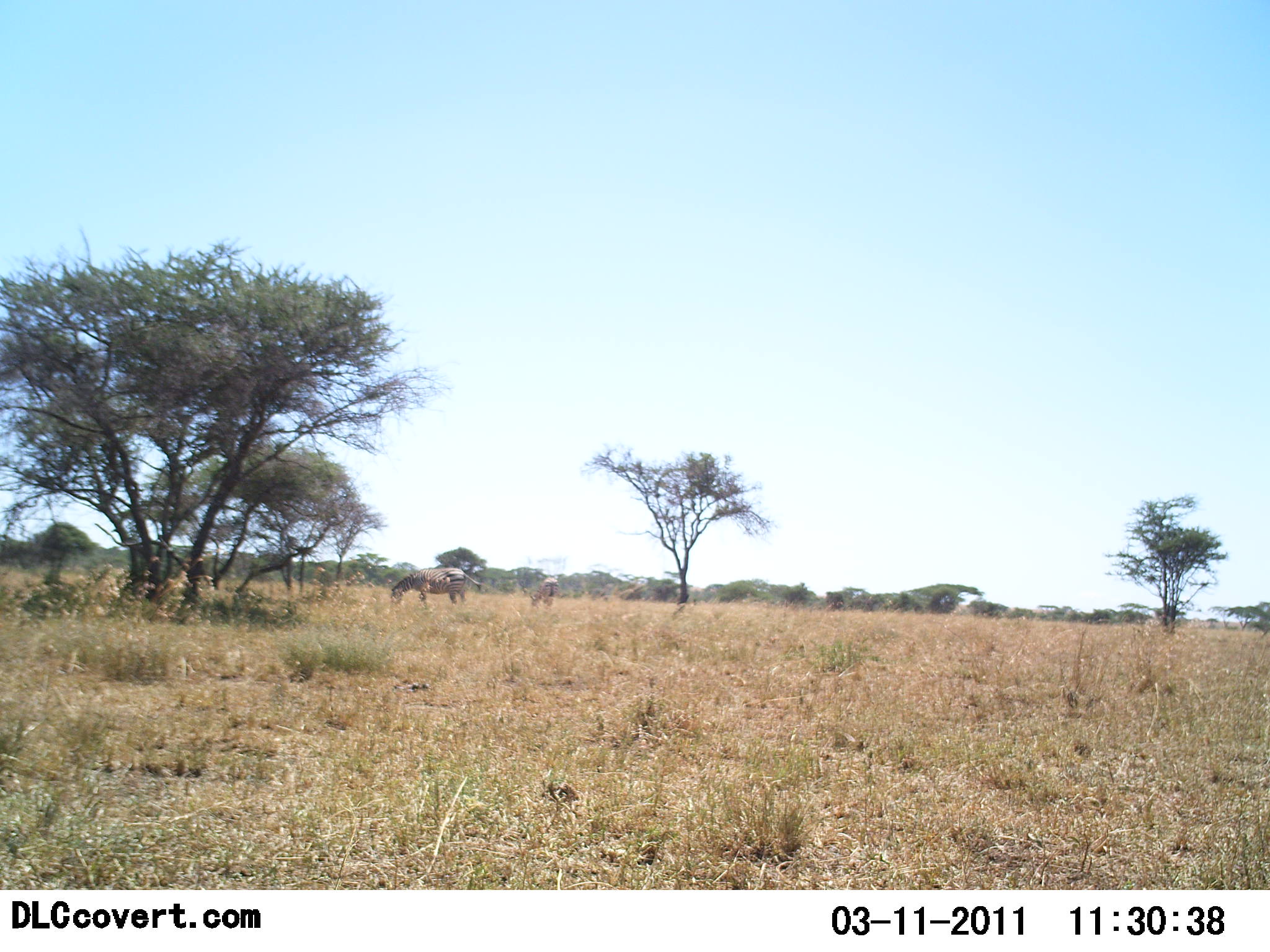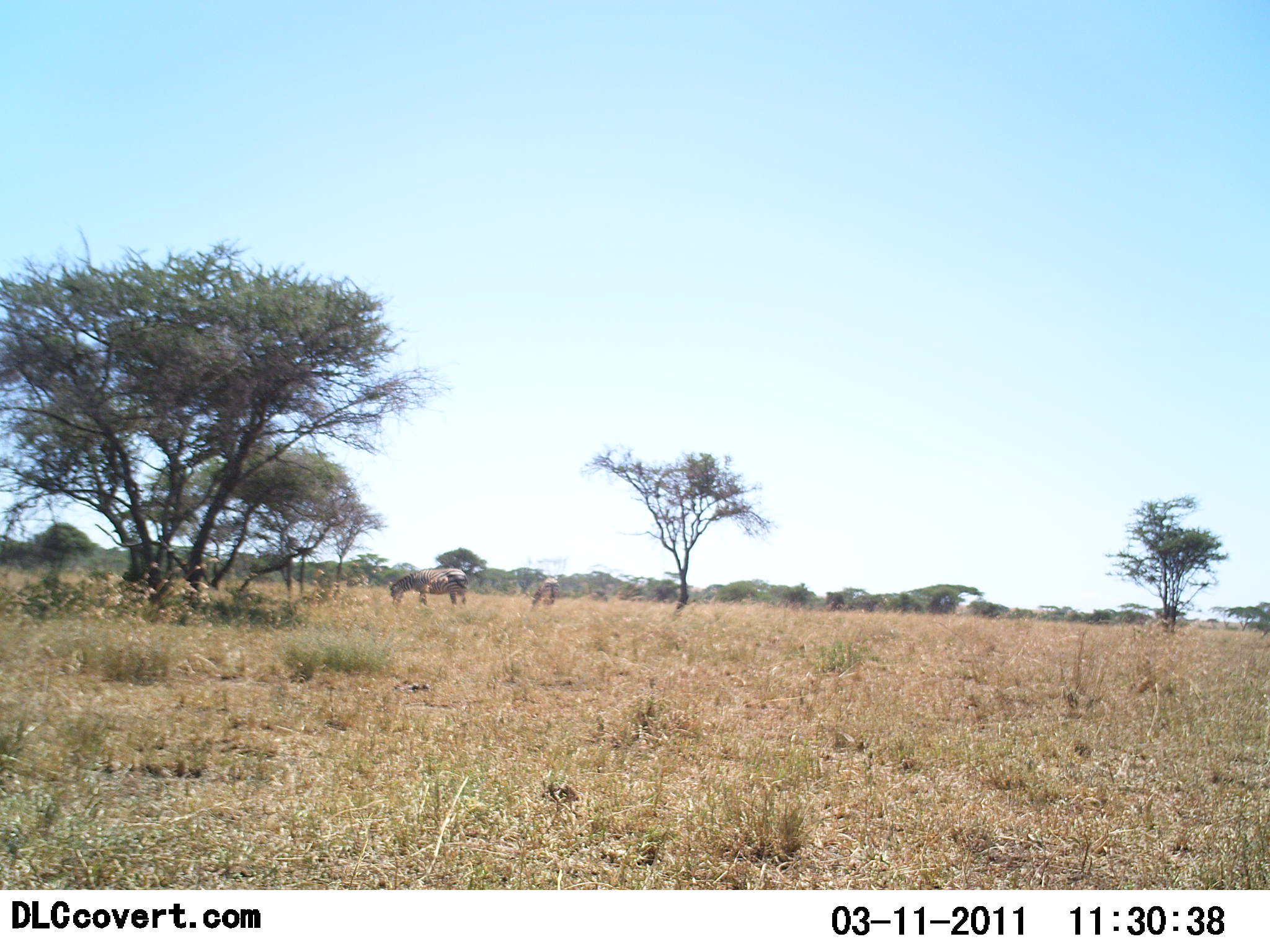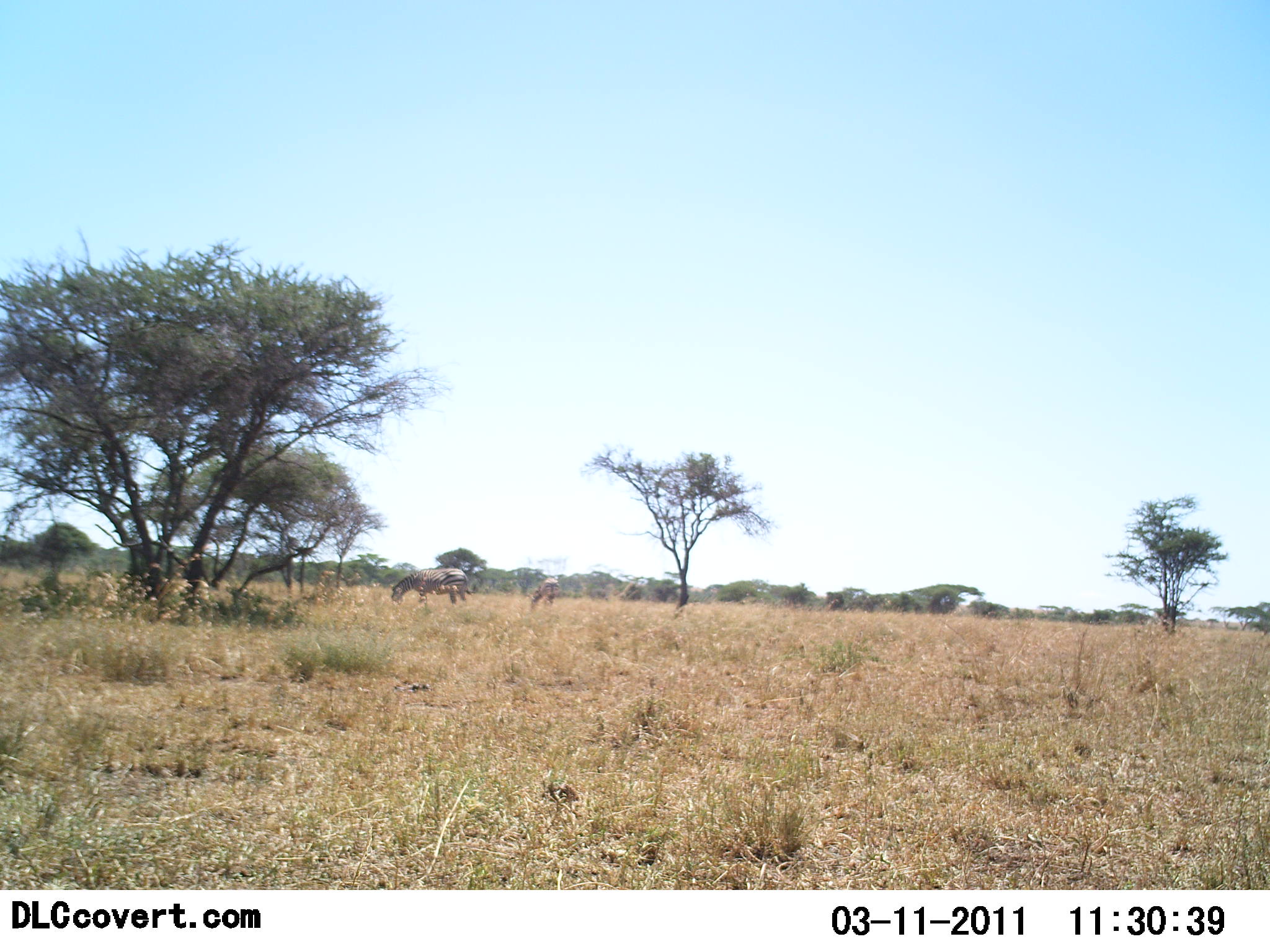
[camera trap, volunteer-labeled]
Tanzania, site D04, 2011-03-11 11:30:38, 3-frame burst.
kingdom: Animalia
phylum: Chordata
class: Mammalia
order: Perissodactyla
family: Equidae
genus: Equus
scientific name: Equus quagga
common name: plains zebra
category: zebra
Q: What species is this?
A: Zebra (plains zebra) (Equus quagga).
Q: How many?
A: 2.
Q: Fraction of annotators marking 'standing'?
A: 58%.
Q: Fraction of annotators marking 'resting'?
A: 0%.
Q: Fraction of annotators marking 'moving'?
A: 0%.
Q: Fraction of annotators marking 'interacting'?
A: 0%.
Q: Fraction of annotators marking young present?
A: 0%.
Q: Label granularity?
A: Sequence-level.